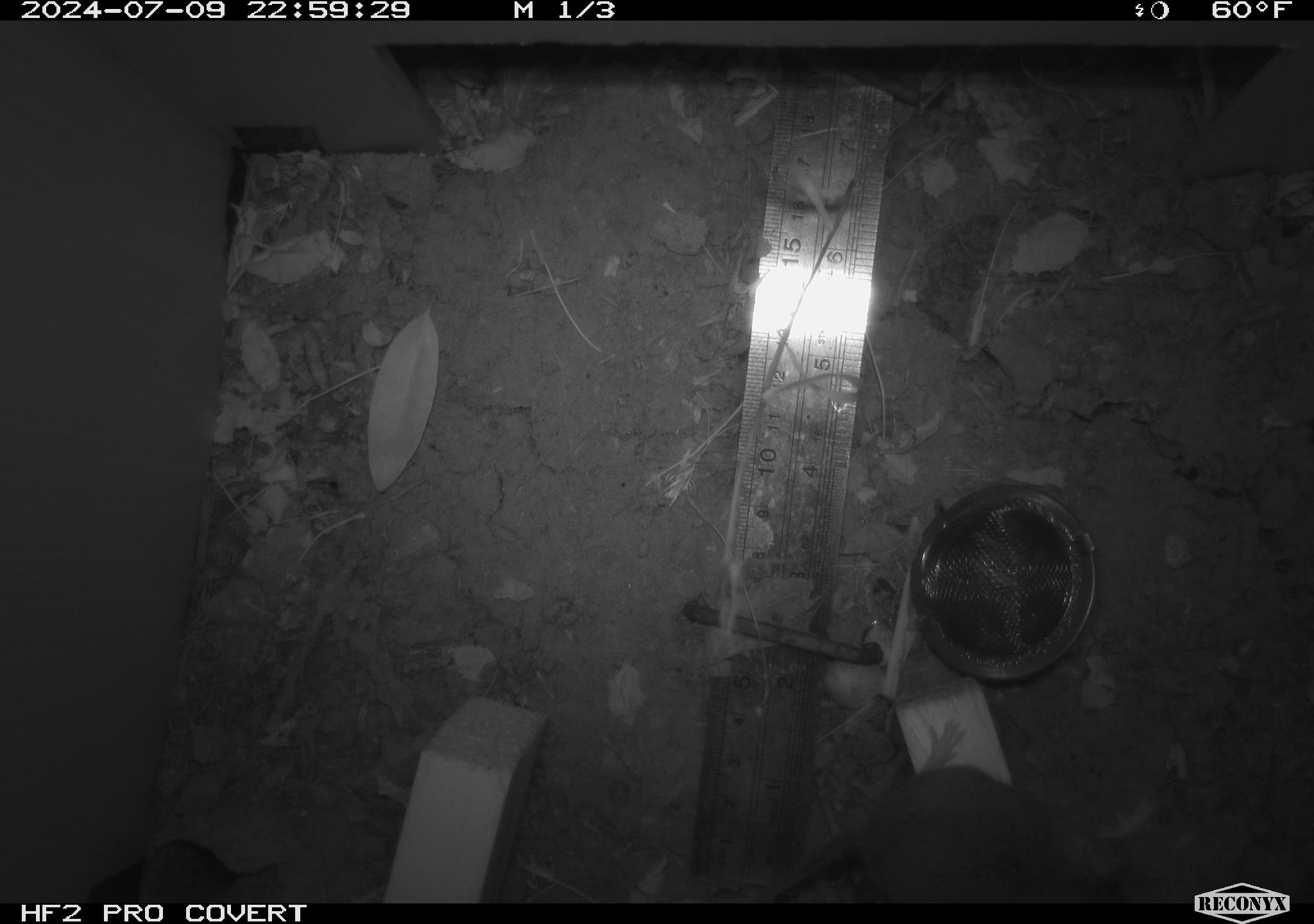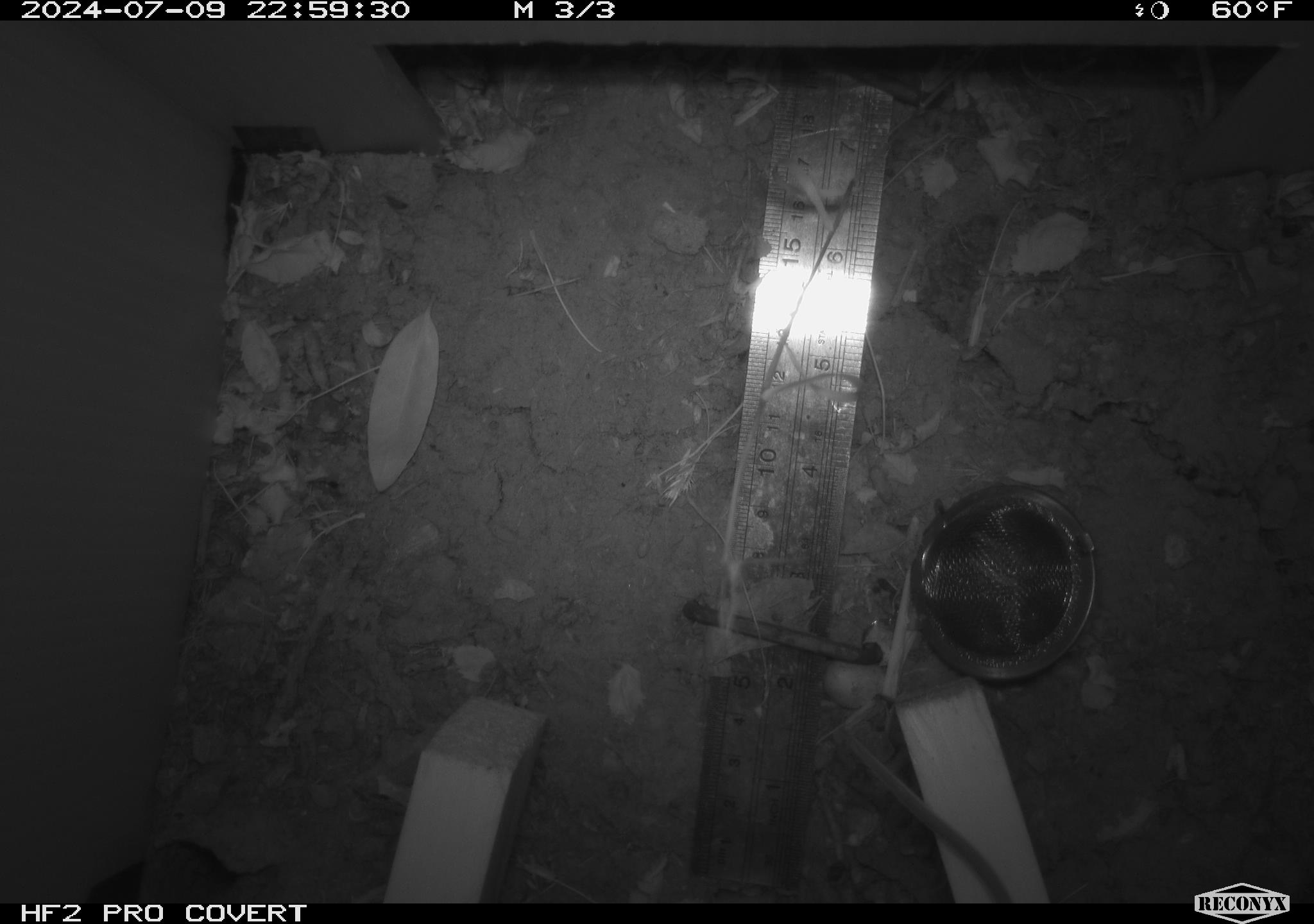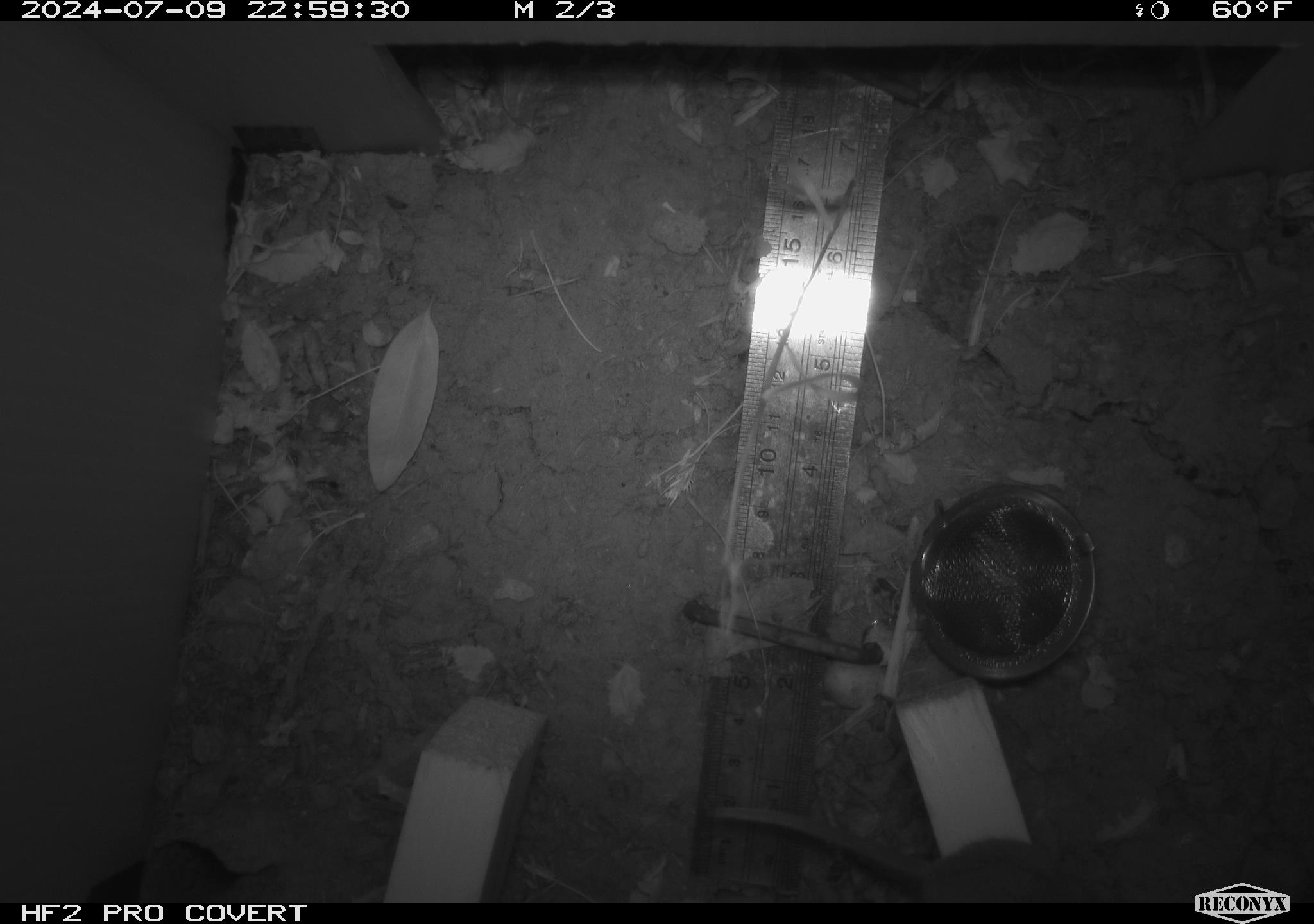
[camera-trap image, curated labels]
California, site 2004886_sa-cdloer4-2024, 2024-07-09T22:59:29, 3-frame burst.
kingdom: Animalia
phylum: Chordata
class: Mammalia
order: Rodentia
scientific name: Rodentia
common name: rodent